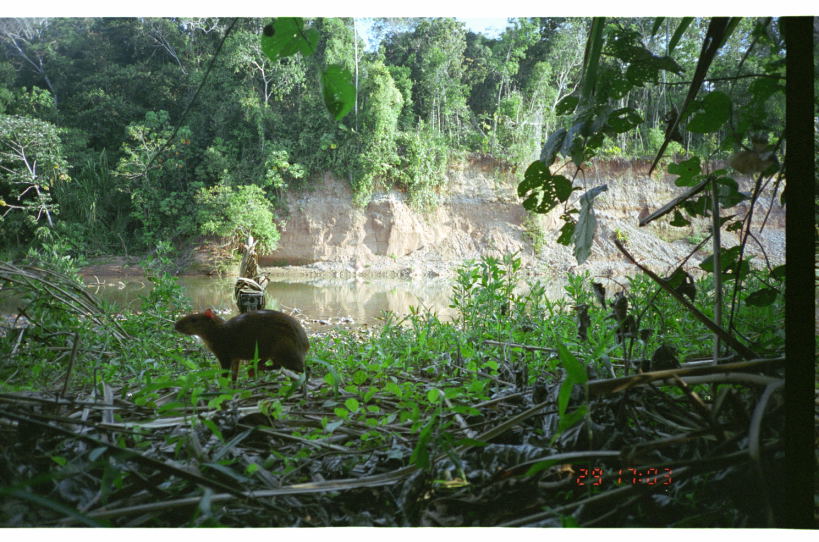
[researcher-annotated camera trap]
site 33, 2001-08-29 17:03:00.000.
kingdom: Animalia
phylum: Chordata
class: Mammalia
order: Rodentia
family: Dasyproctidae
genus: Dasyprocta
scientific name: Dasyprocta punctata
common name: central american agouti